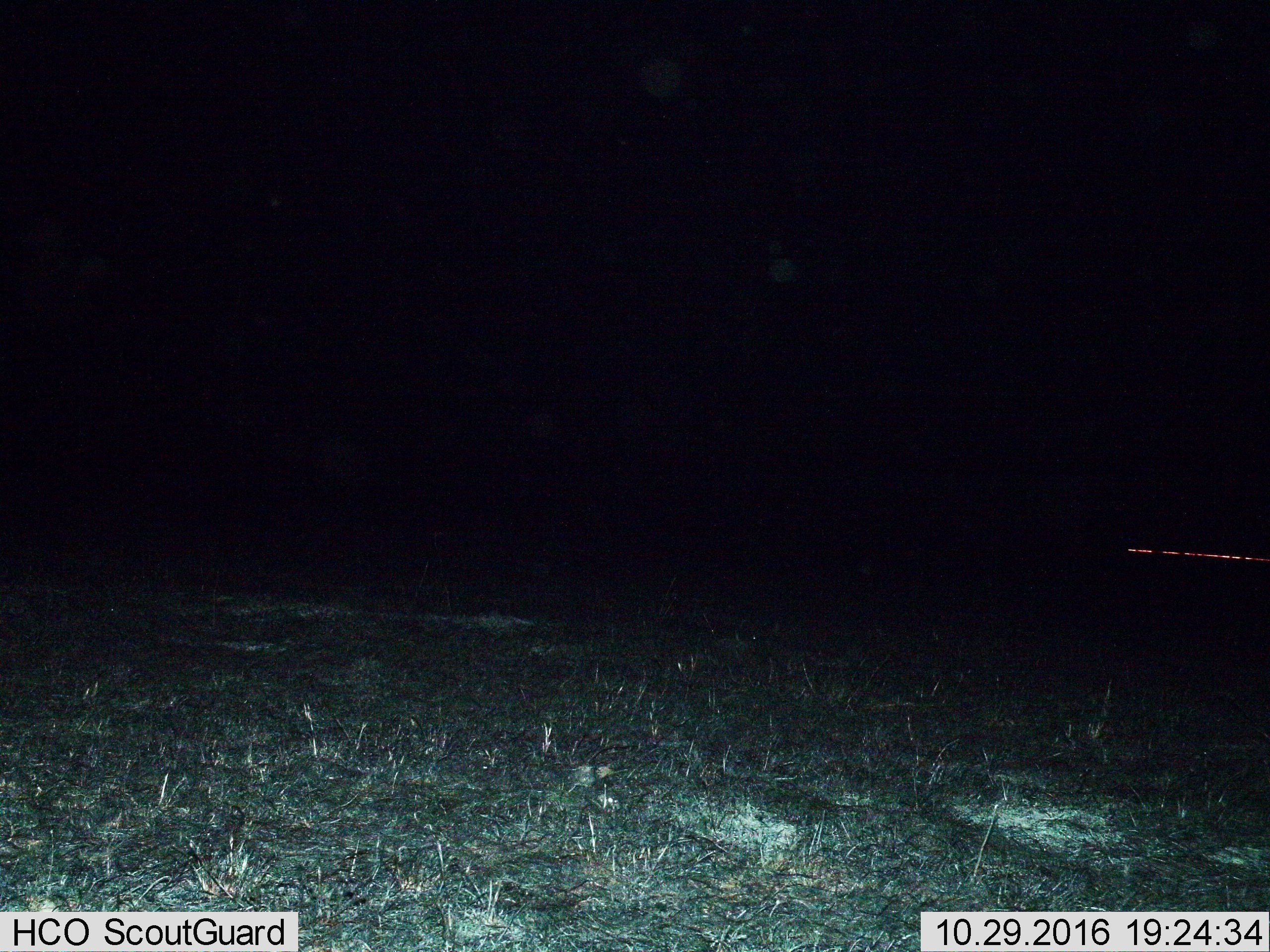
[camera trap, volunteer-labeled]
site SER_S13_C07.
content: unidentified animal